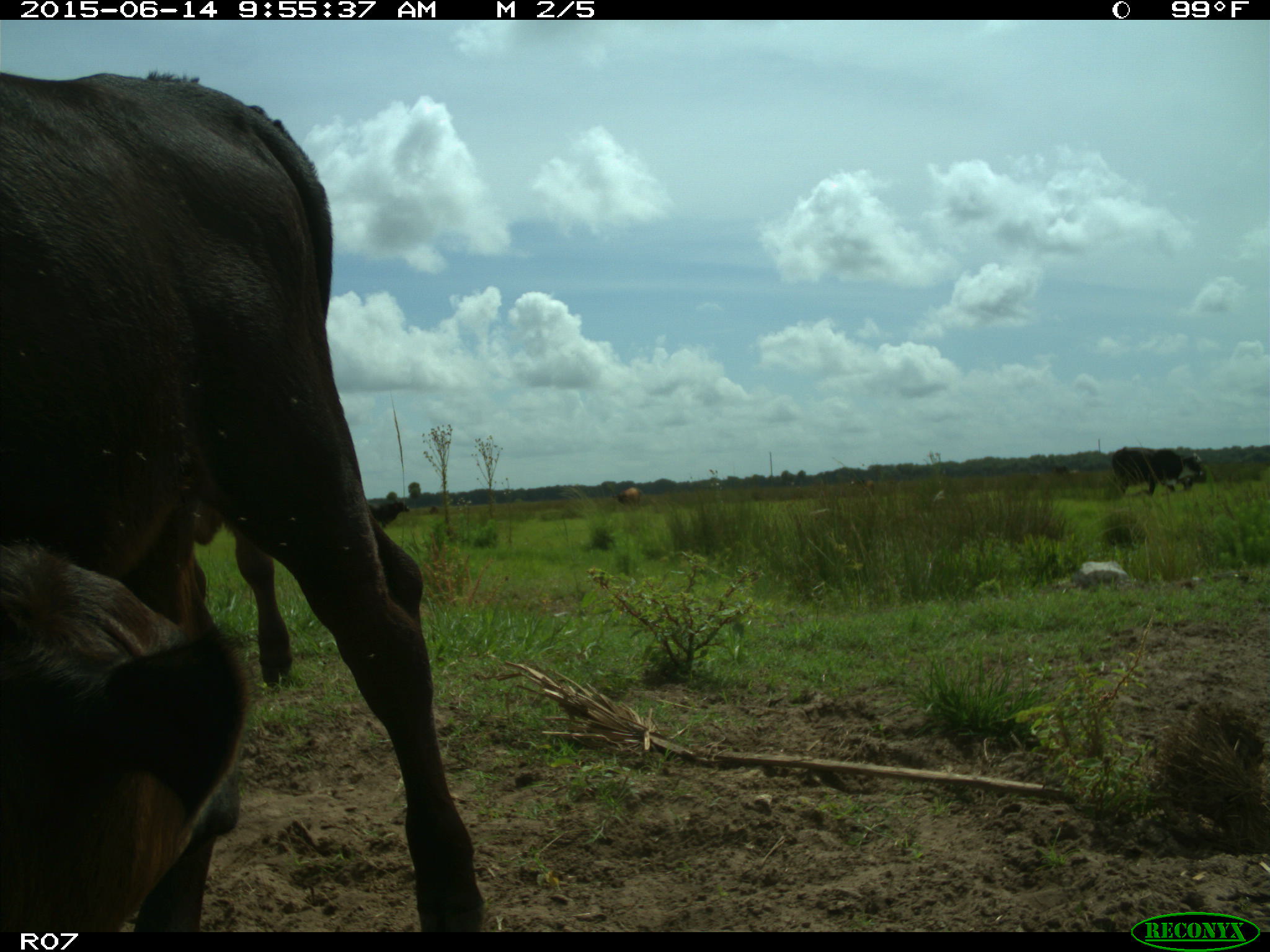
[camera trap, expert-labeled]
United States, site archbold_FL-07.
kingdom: Animalia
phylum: Chordata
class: Mammalia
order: Artiodactyla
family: Bovidae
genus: Bos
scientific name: Bos taurus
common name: domestic cow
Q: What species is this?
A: Bos taurus (domestic cow).